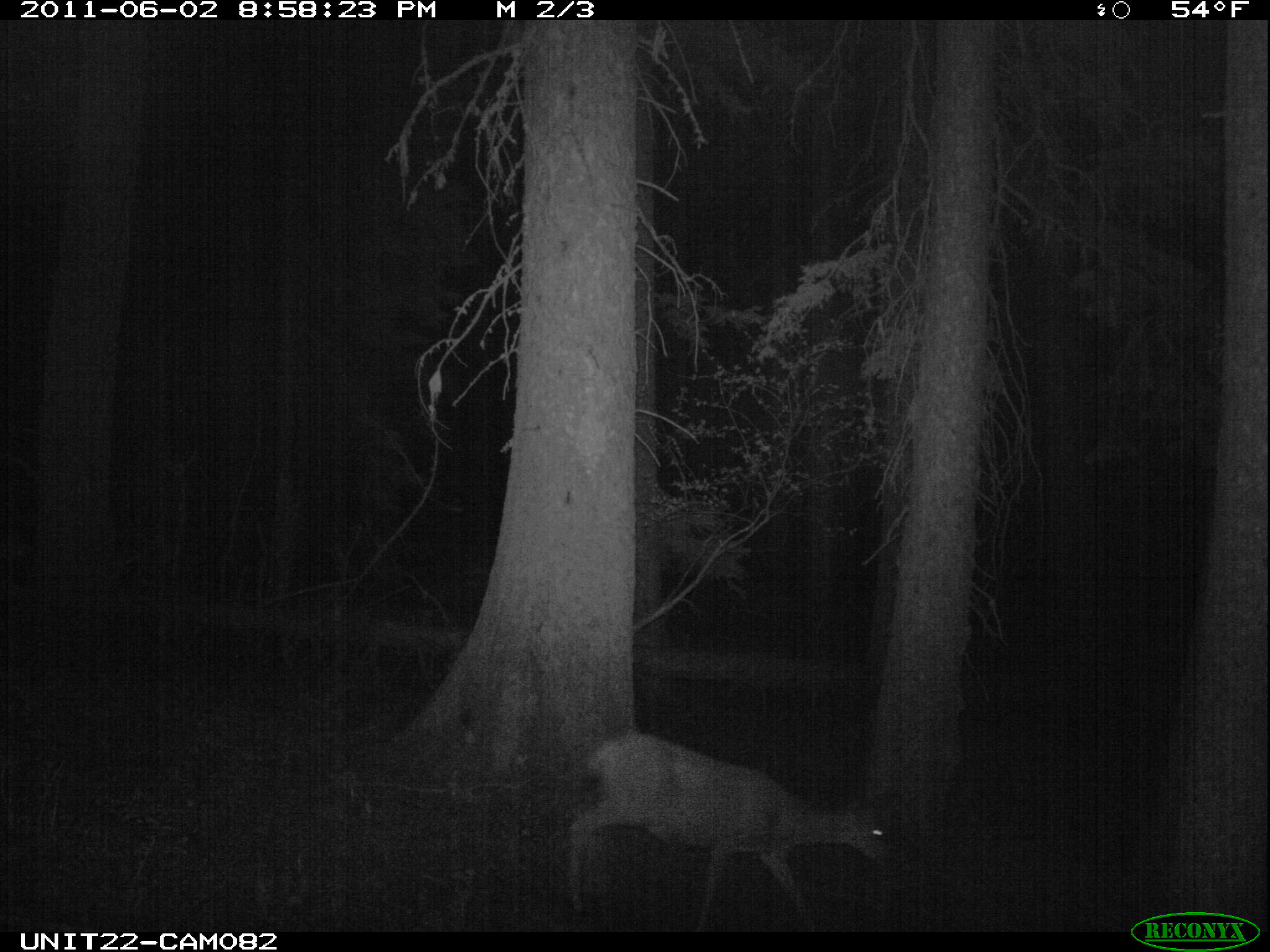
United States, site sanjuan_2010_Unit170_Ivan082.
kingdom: Animalia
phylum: Chordata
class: Mammalia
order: Artiodactyla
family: Cervidae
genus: Odocoileus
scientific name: Odocoileus hemionus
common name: mule deer